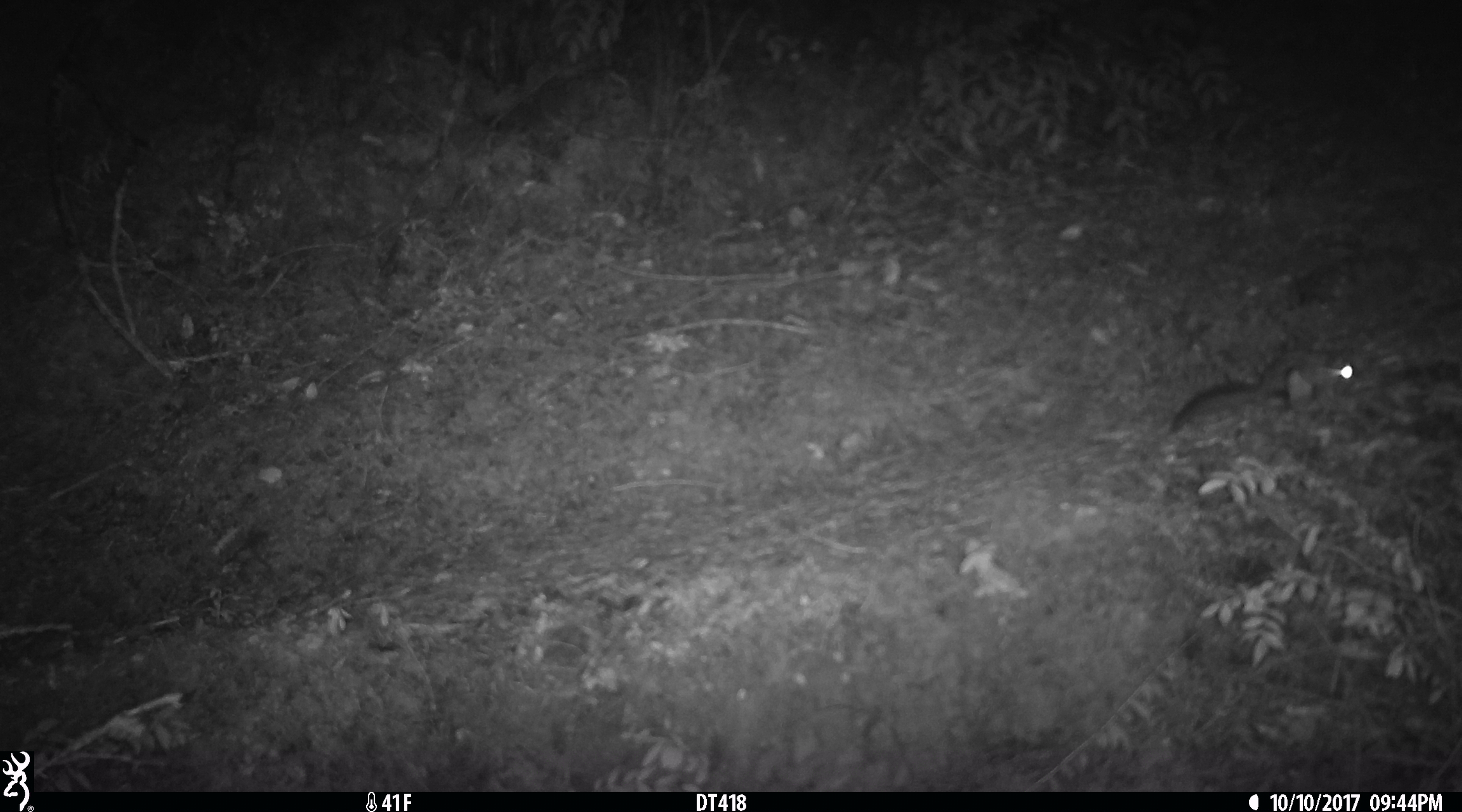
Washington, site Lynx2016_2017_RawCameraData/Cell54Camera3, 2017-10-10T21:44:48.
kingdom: Animalia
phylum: Chordata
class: Mammalia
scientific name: Mammalia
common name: small mammal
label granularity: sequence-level